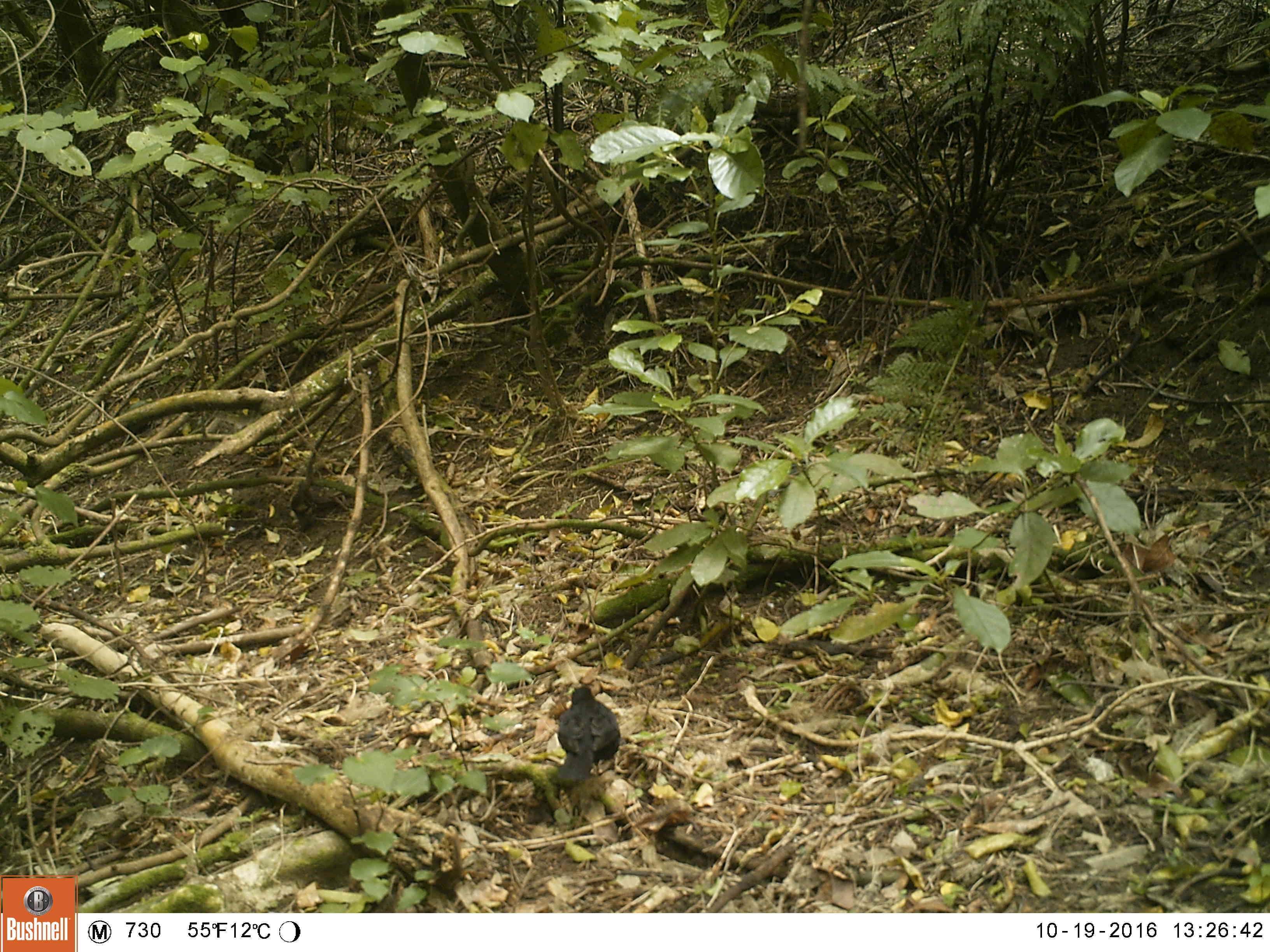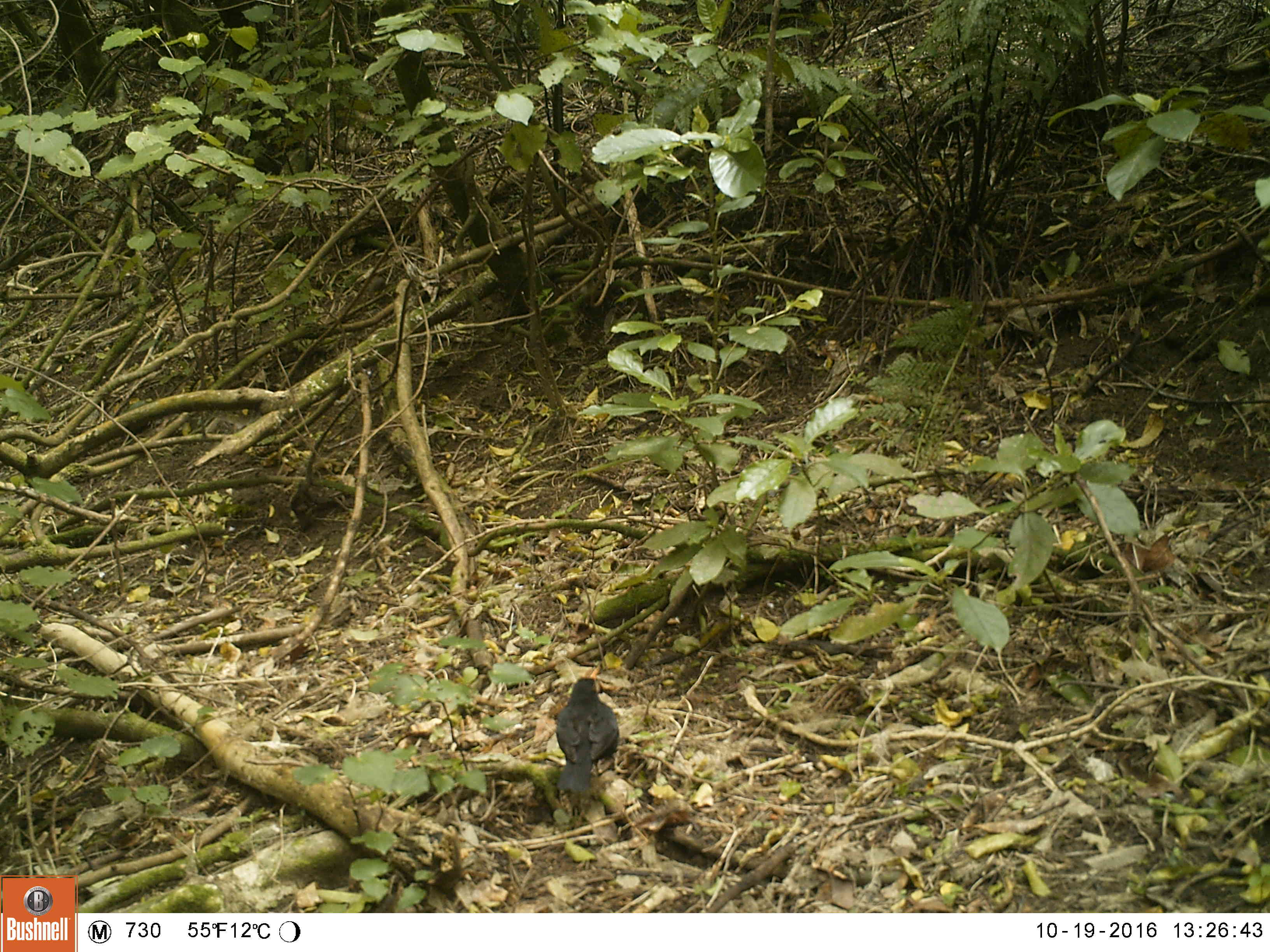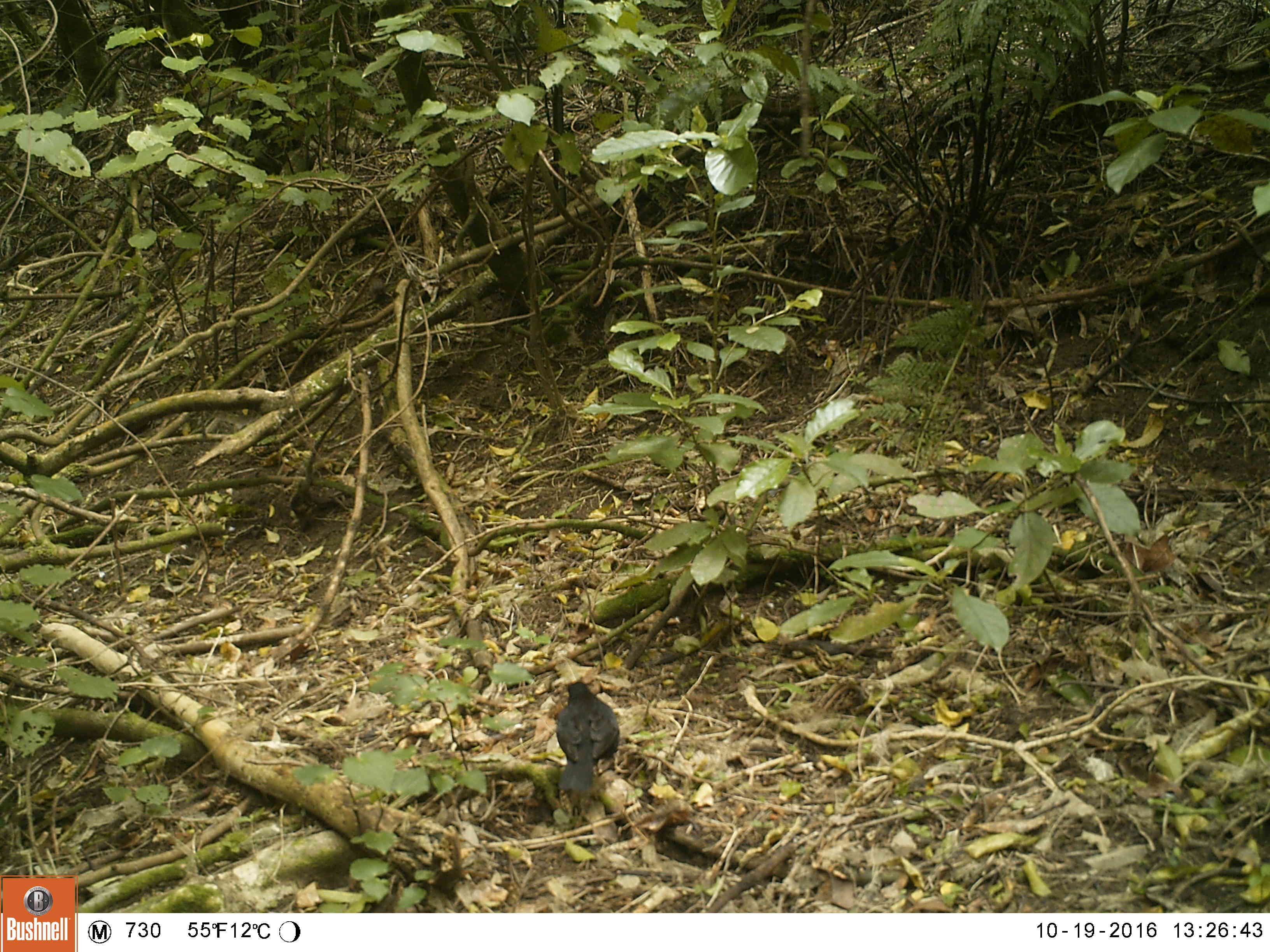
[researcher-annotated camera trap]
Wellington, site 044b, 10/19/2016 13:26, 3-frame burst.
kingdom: Animalia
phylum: Chordata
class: Aves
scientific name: Aves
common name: bird